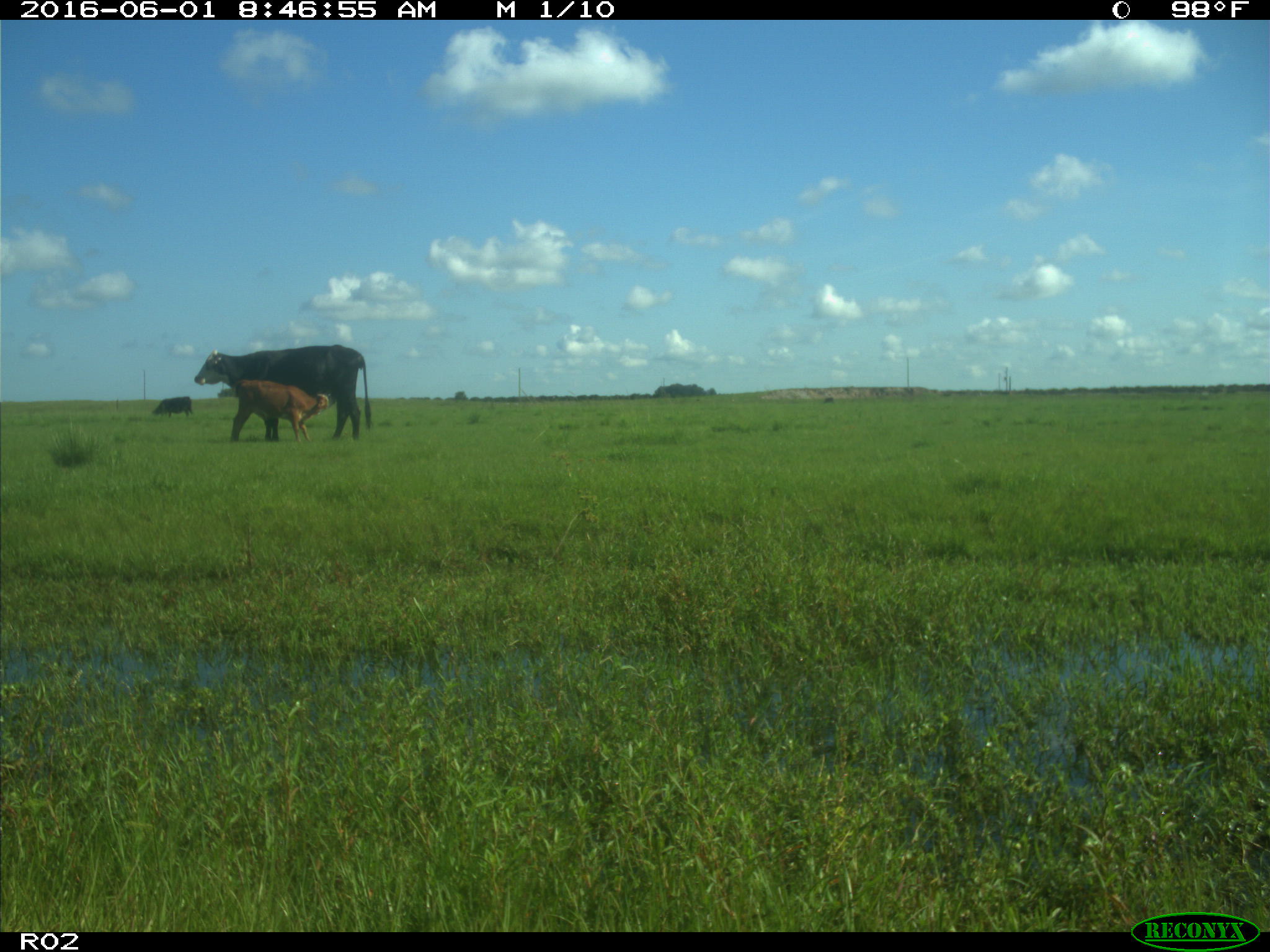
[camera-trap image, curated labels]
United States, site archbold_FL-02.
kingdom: Animalia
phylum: Chordata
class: Mammalia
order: Artiodactyla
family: Bovidae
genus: Bos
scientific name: Bos taurus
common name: domestic cow